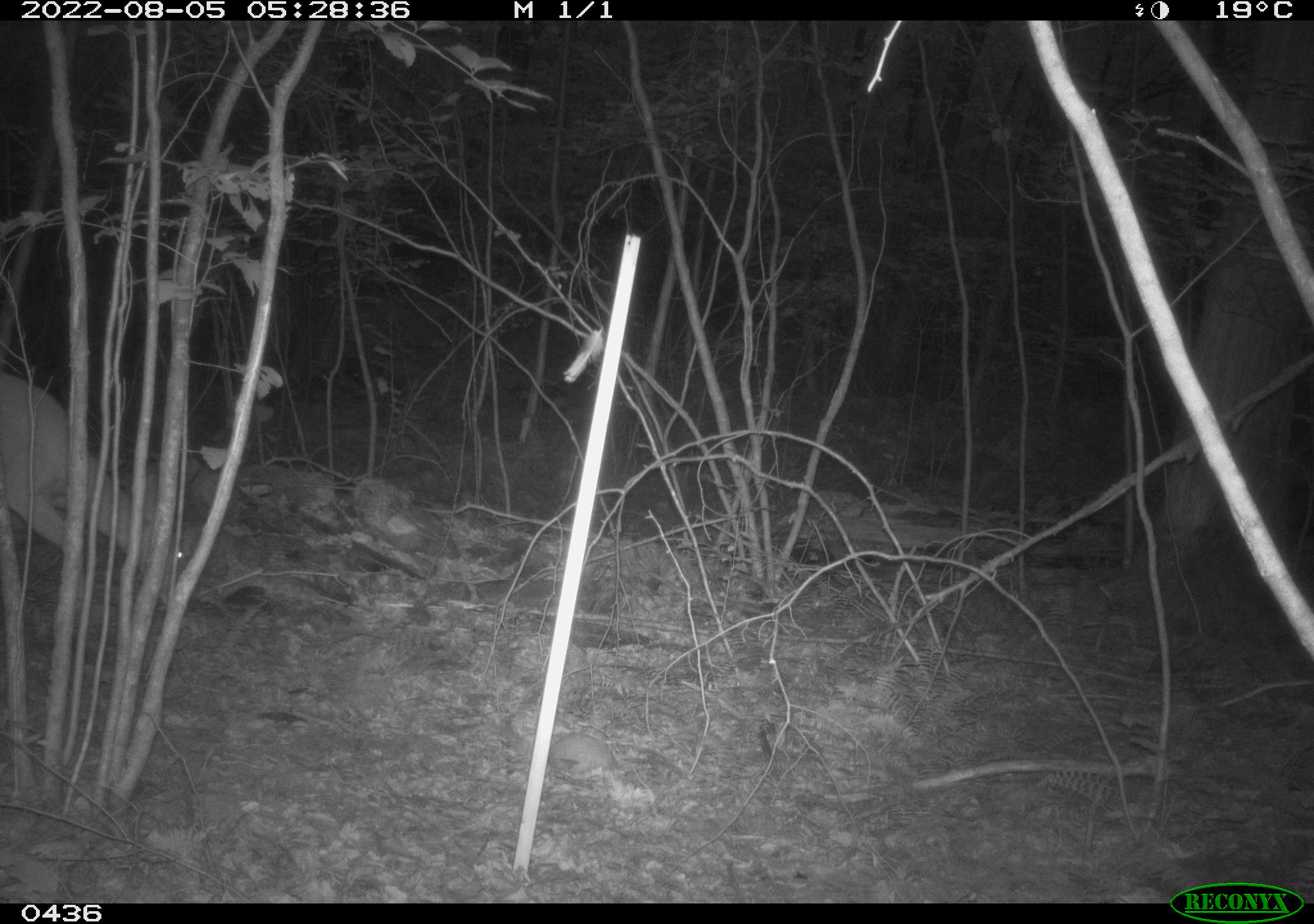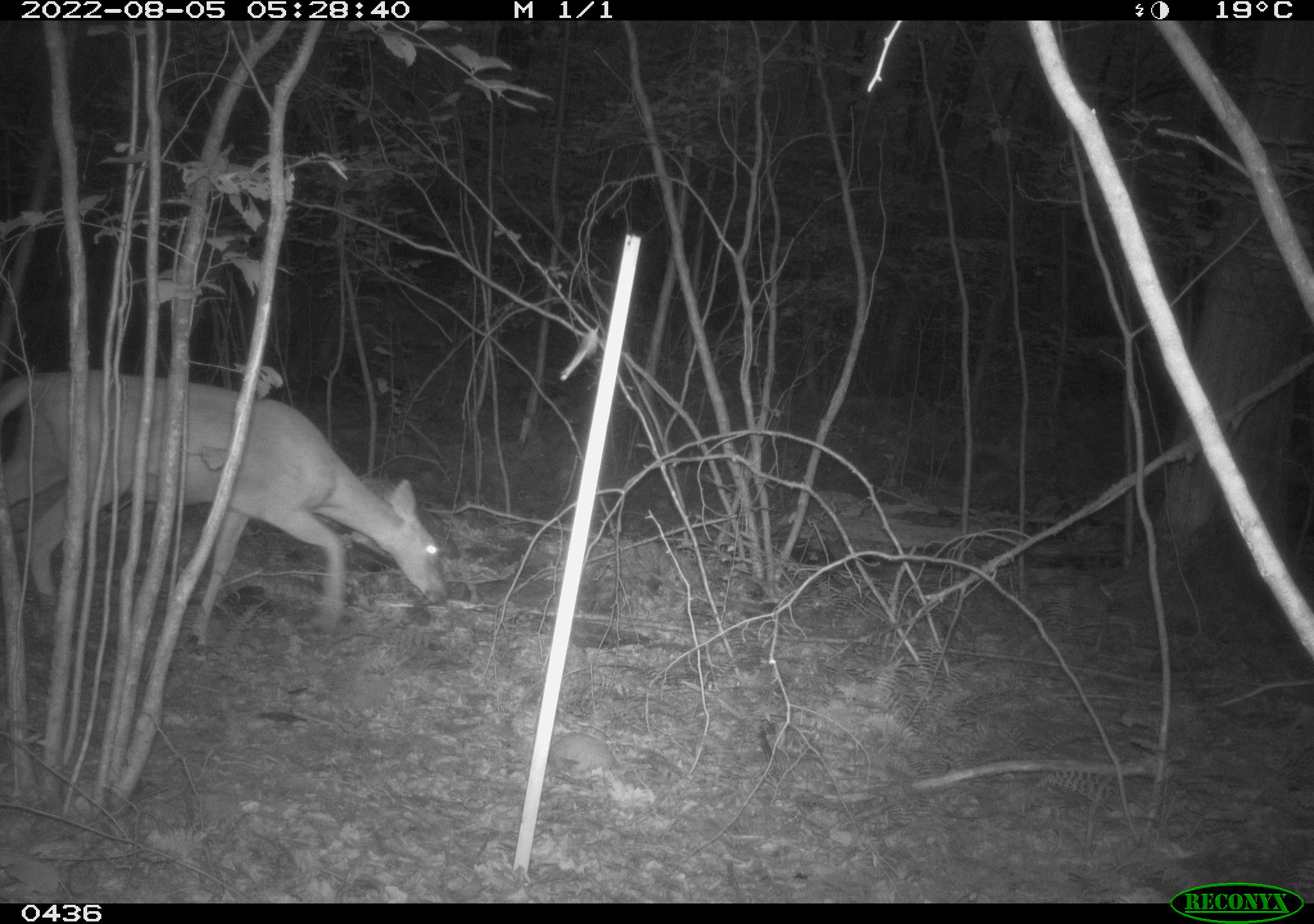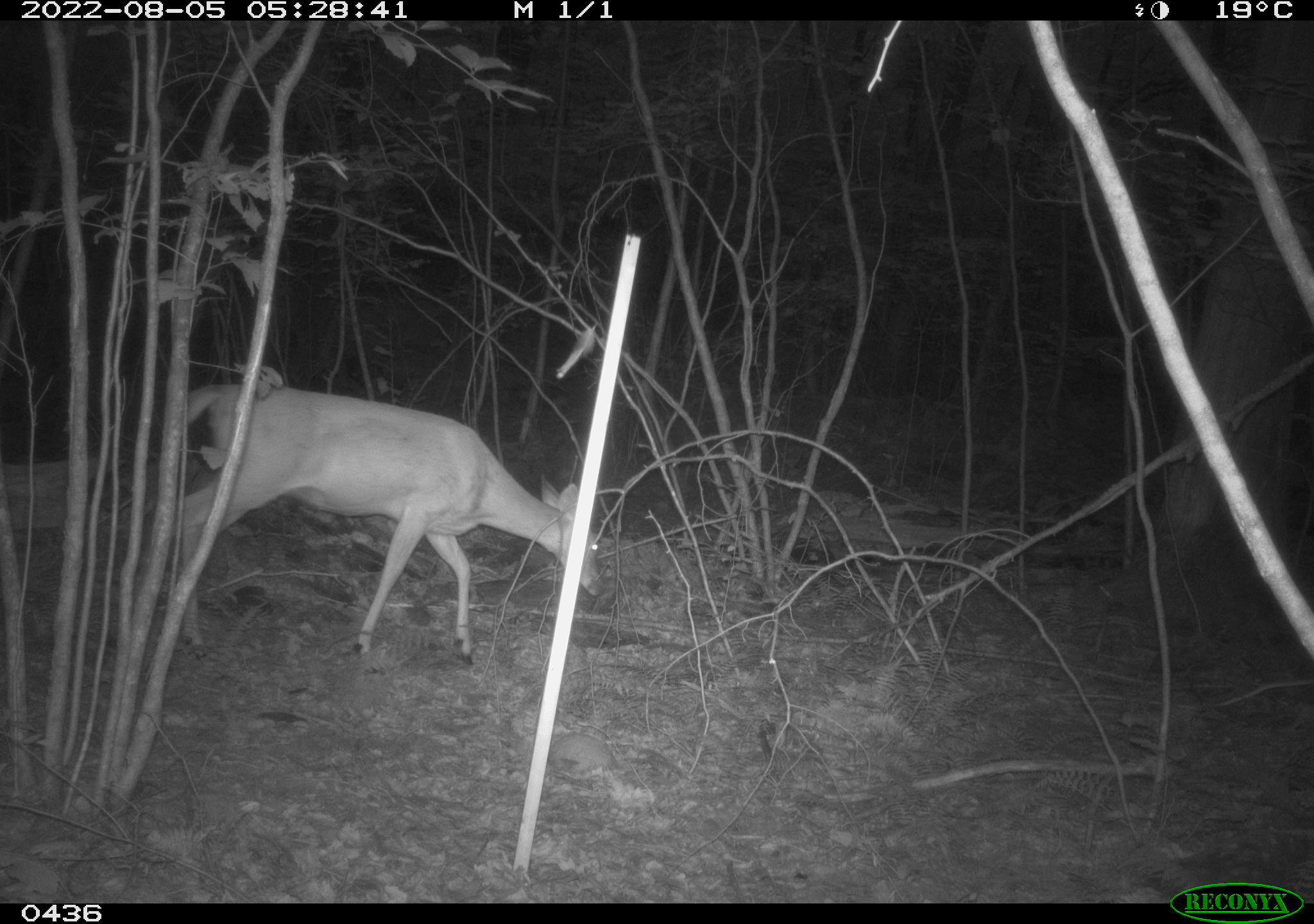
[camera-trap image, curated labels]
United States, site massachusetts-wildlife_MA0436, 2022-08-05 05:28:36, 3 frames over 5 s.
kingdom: Animalia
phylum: Chordata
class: Mammalia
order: Artiodactyla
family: Cervidae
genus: Odocoileus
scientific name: Odocoileus virginianus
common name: white-tailed deer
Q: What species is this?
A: White-tailed deer (Odocoileus virginianus).